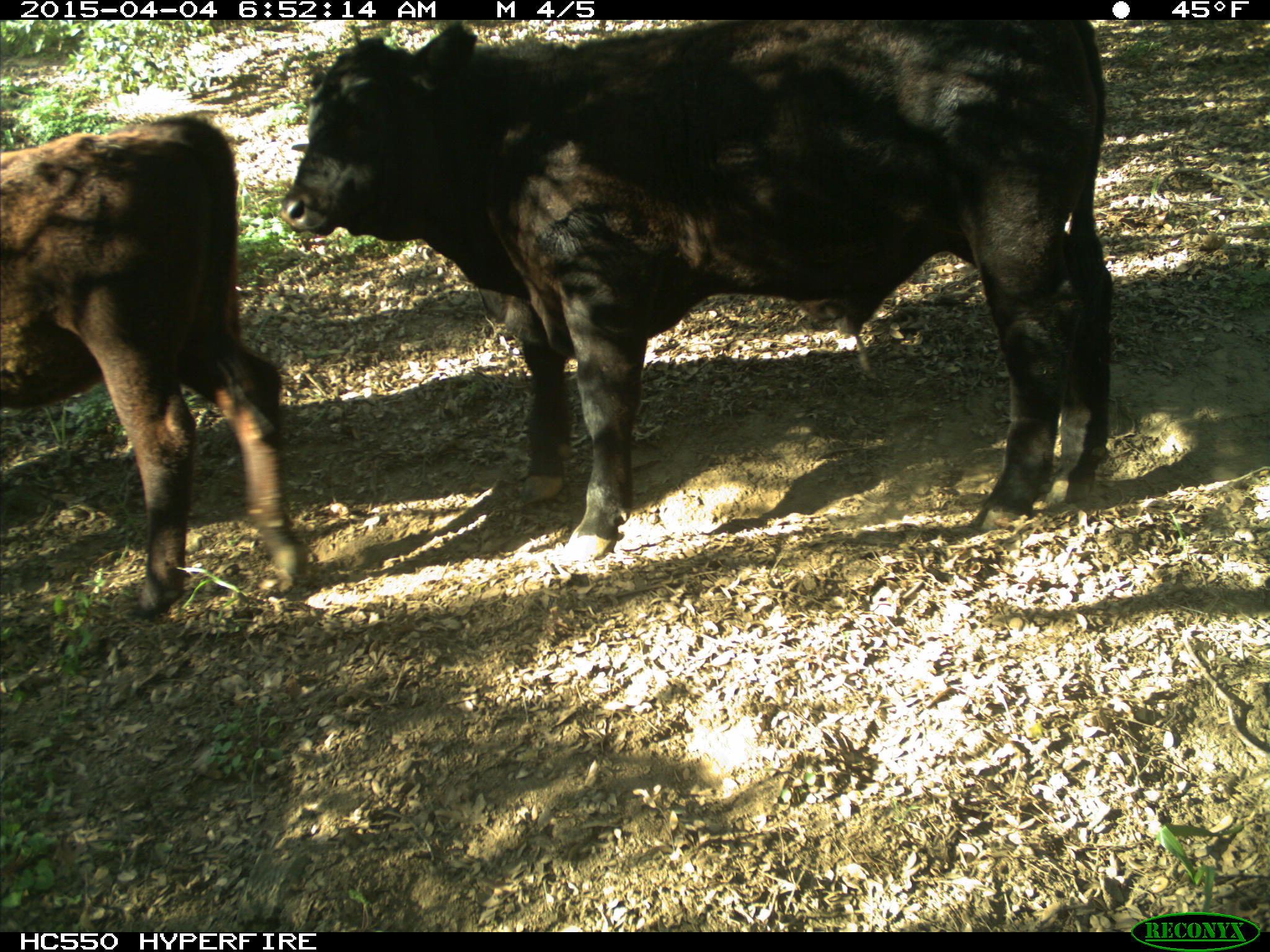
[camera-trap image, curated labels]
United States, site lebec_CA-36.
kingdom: Animalia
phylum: Chordata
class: Mammalia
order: Artiodactyla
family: Bovidae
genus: Bos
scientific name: Bos taurus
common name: domestic cow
Bos taurus (domestic cow).